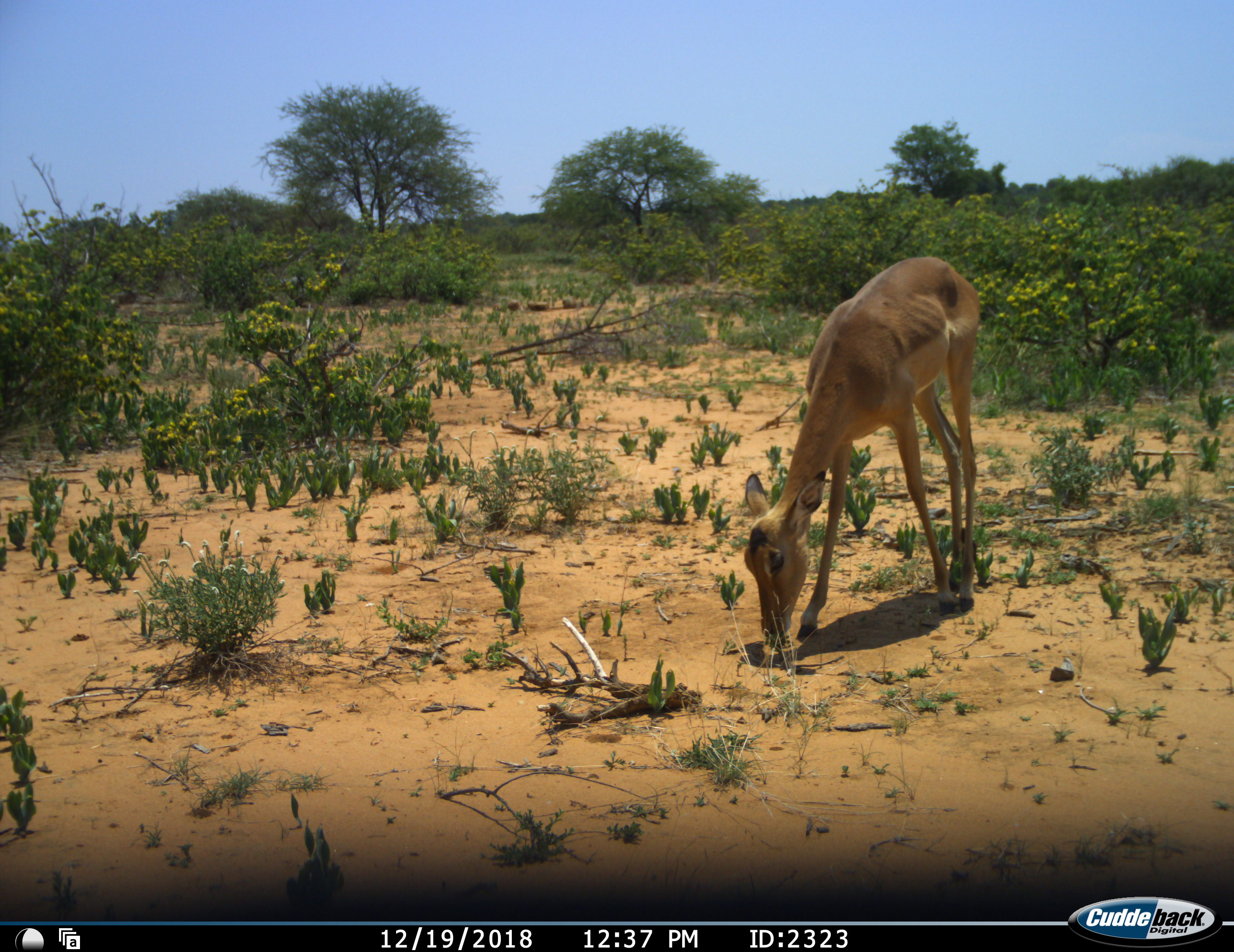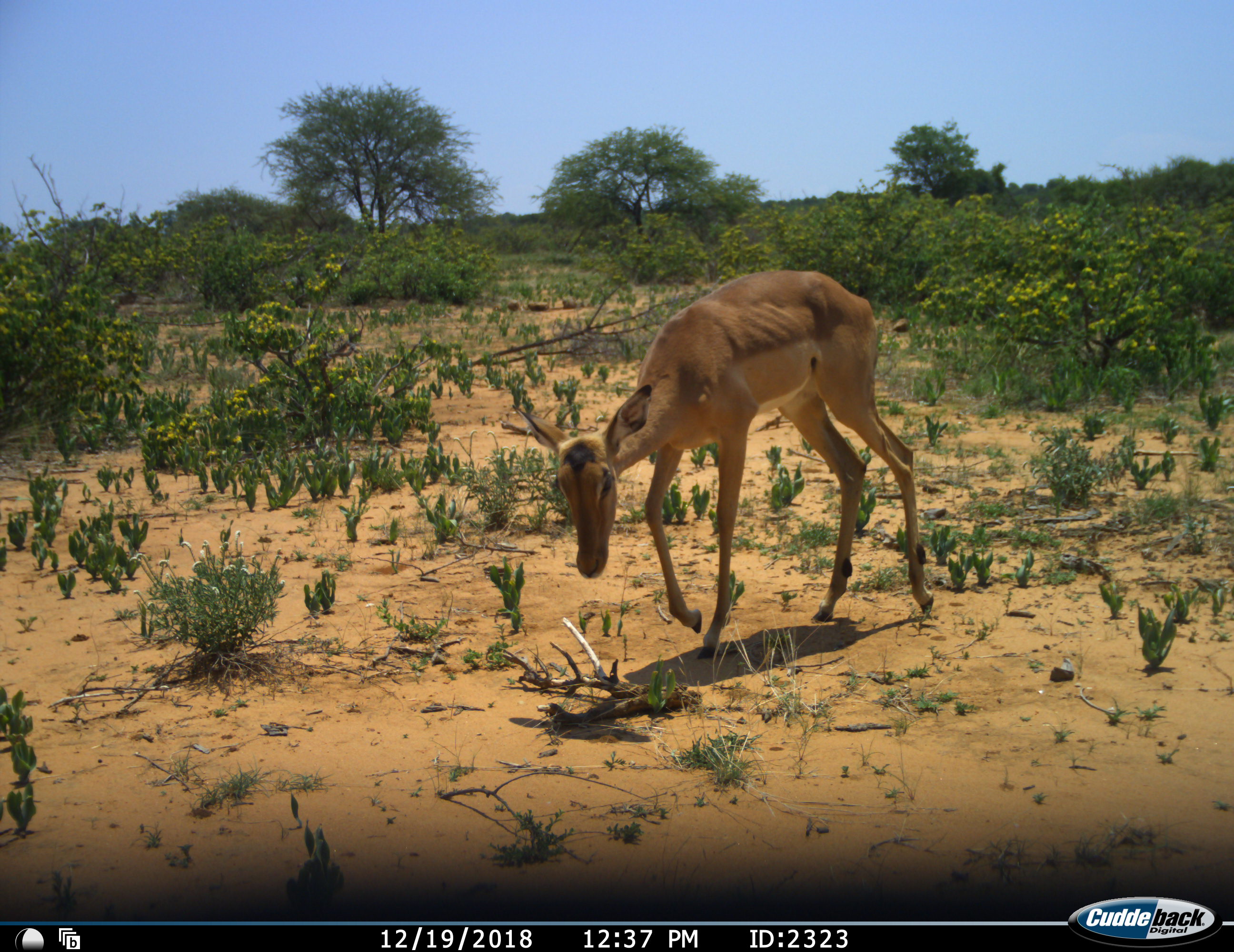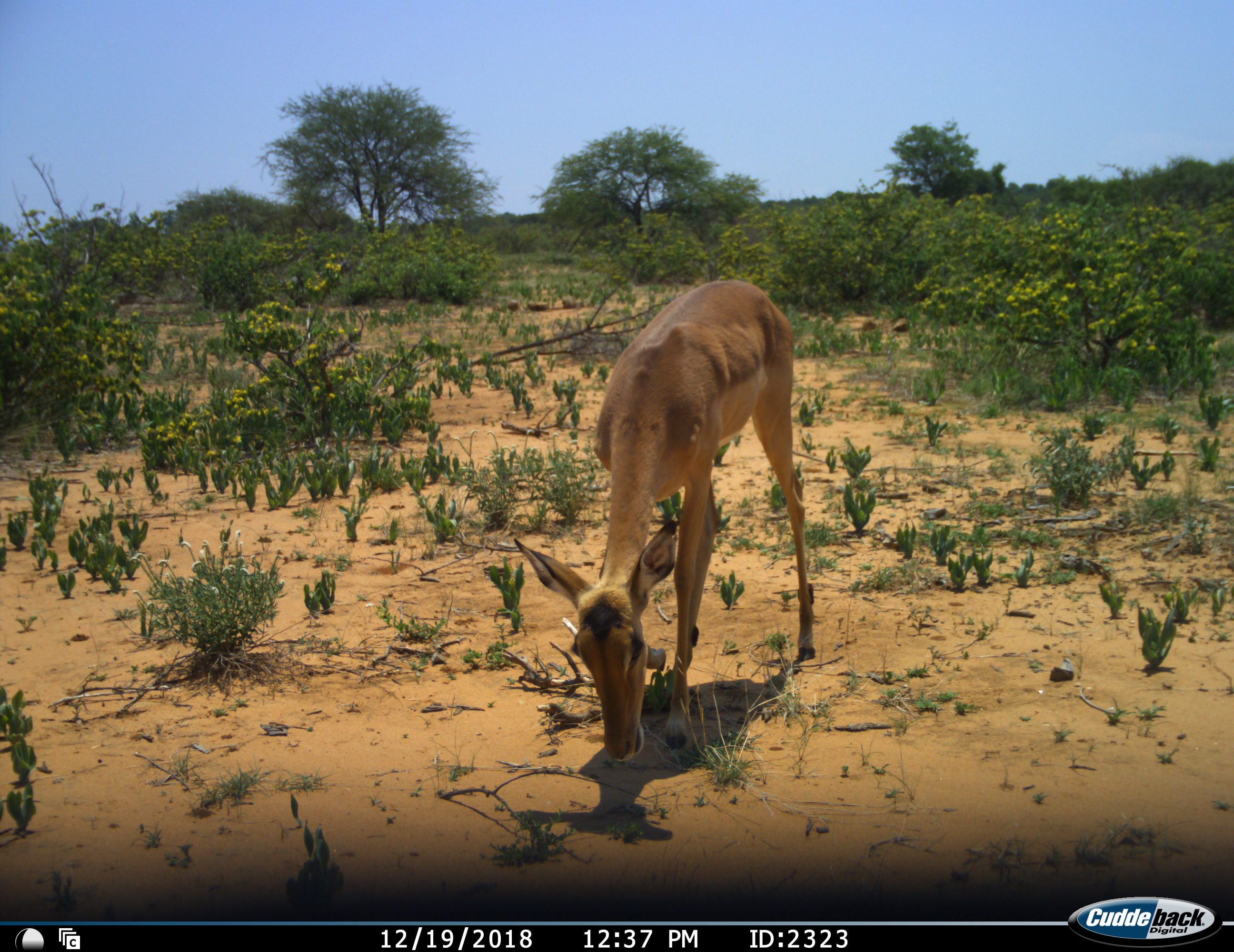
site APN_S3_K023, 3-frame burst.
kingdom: Animalia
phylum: Chordata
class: Mammalia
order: Artiodactyla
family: Bovidae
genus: Aepyceros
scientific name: Aepyceros melampus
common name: impala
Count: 1.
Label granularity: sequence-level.